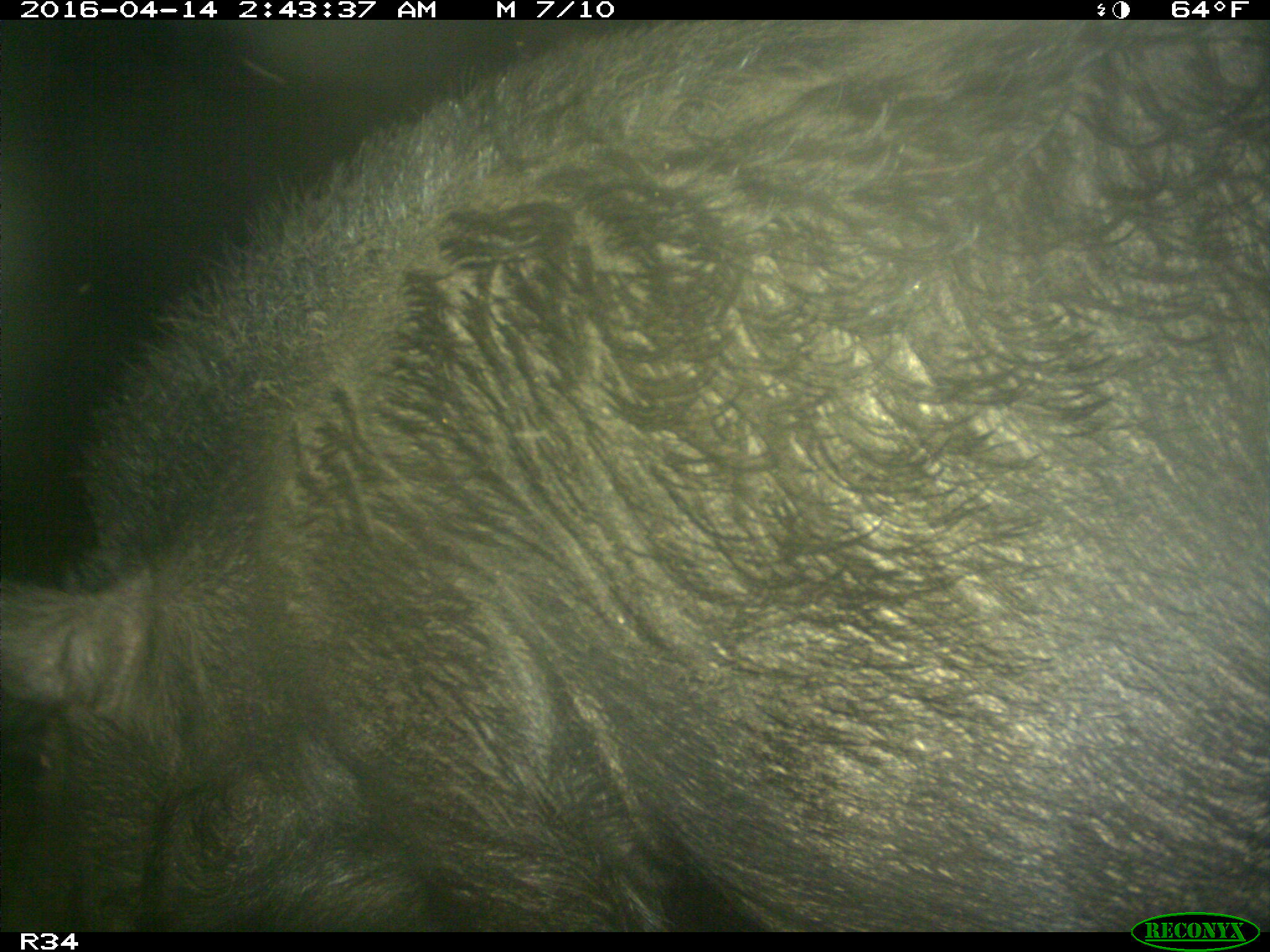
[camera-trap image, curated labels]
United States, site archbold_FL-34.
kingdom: Animalia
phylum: Chordata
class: Mammalia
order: Artiodactyla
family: Suidae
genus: Sus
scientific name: Sus scrofa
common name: wild boar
Sus scrofa (wild boar).